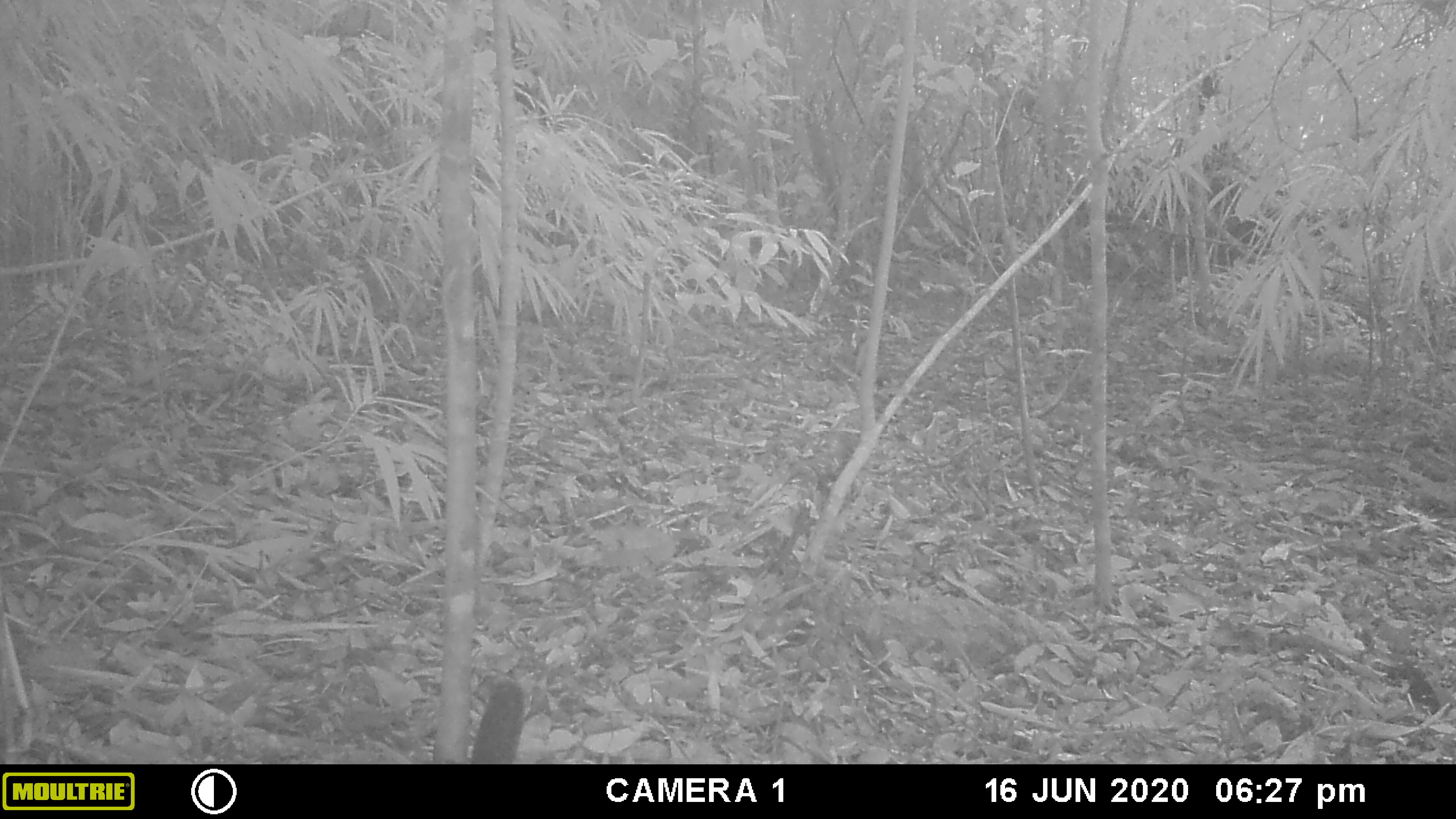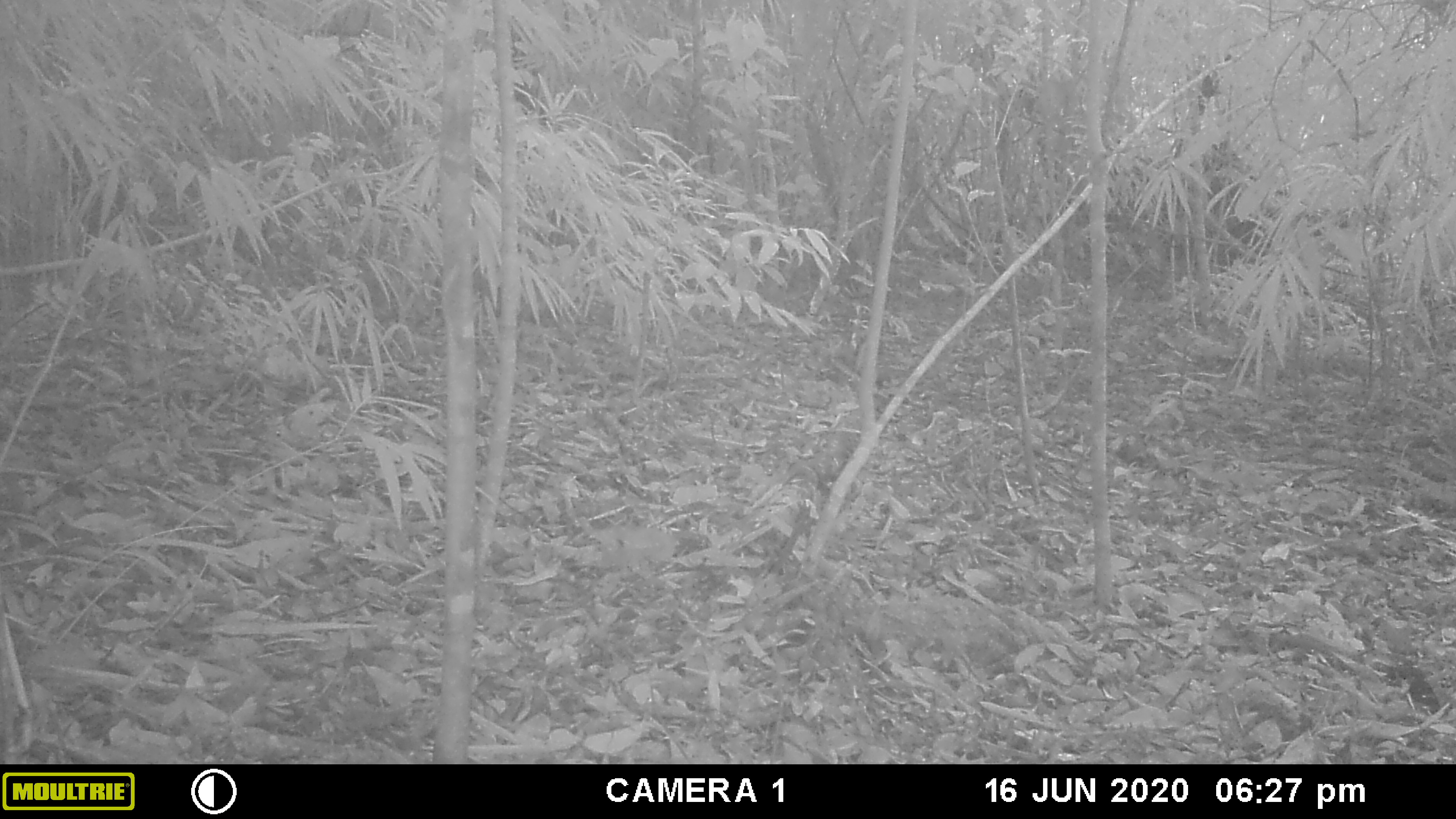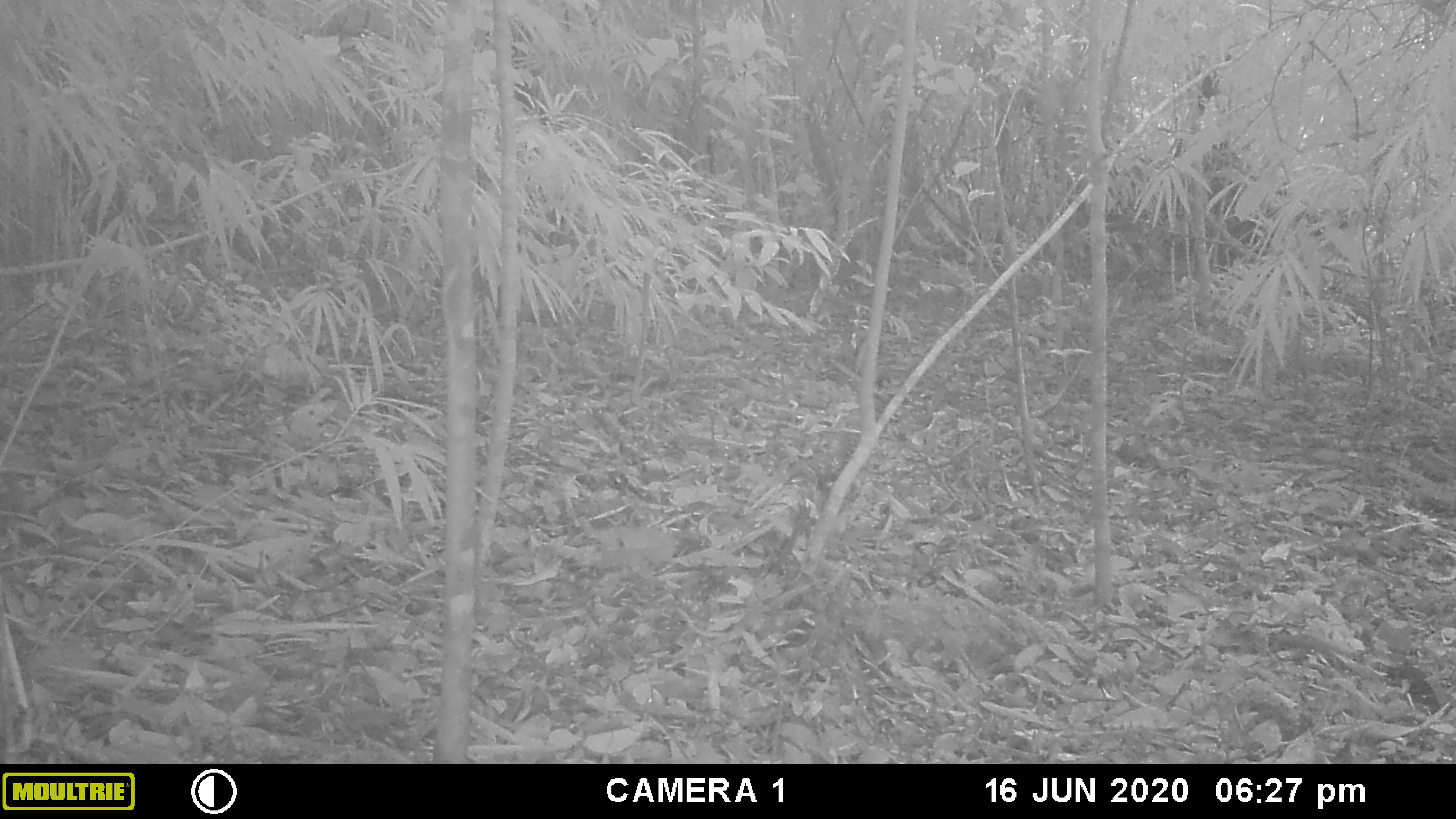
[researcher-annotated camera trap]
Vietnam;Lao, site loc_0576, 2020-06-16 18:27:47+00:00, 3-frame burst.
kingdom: Animalia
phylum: Chordata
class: Mammalia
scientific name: Mammalia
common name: mammal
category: unidentified small mammal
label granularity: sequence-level